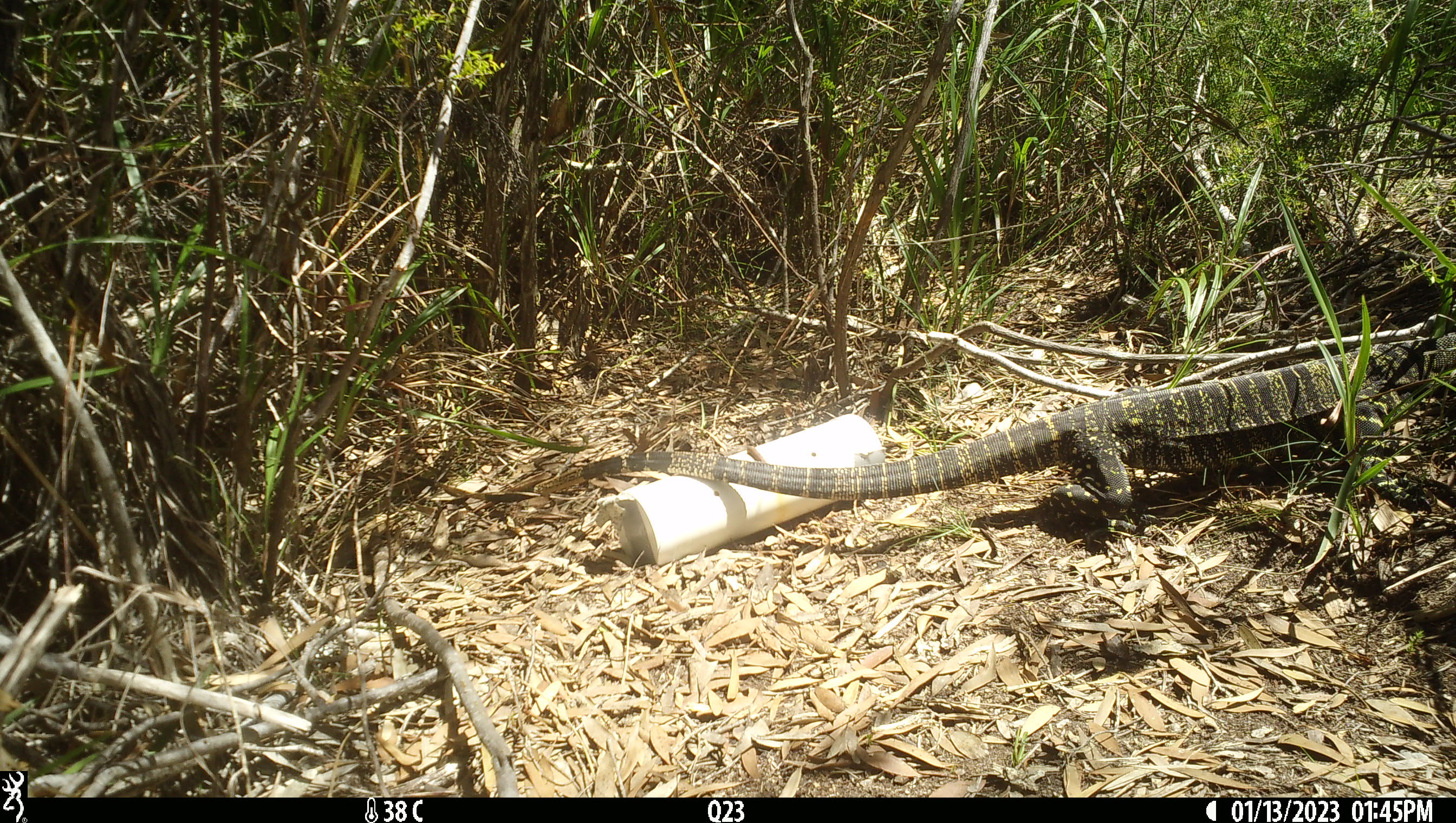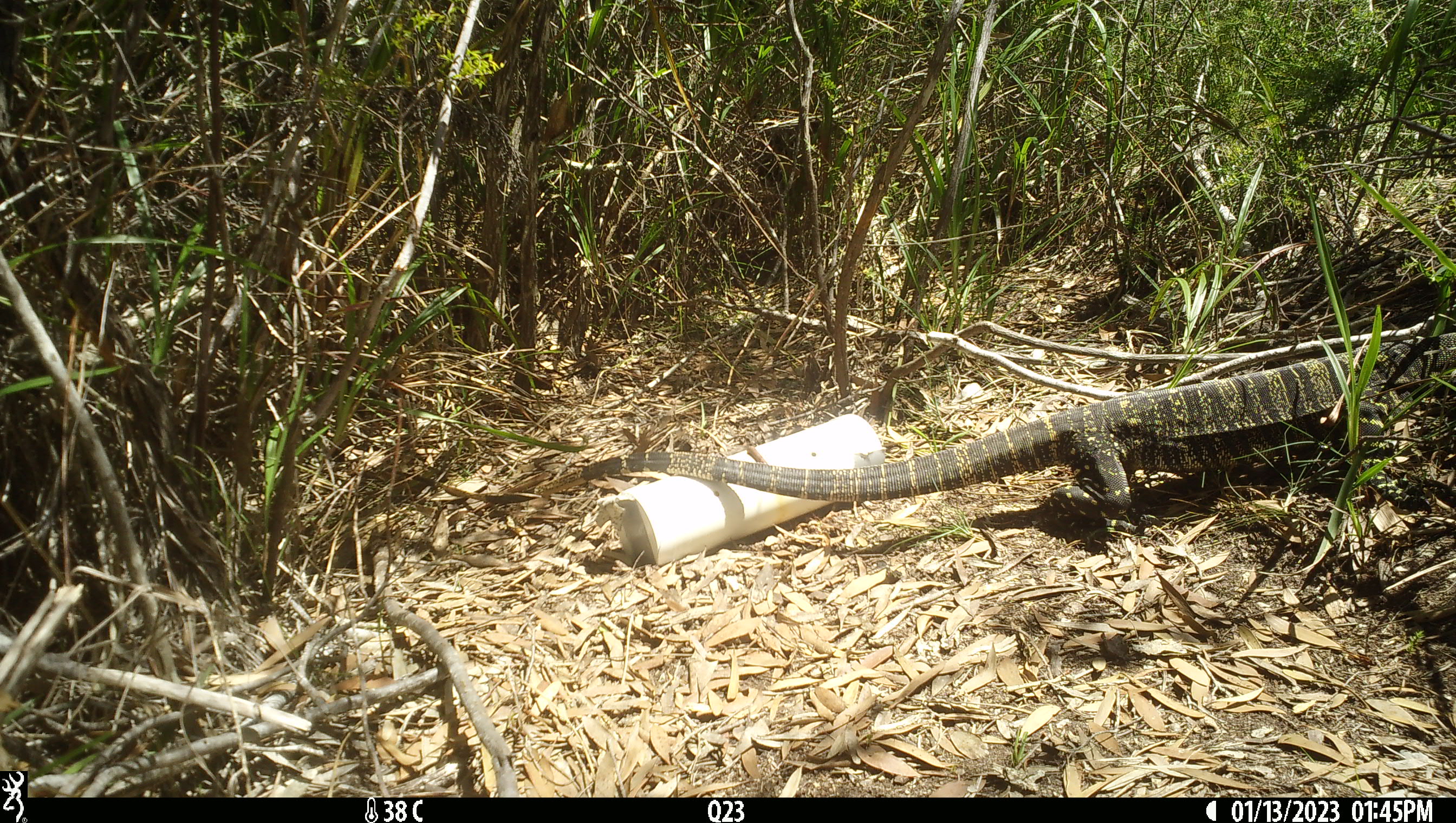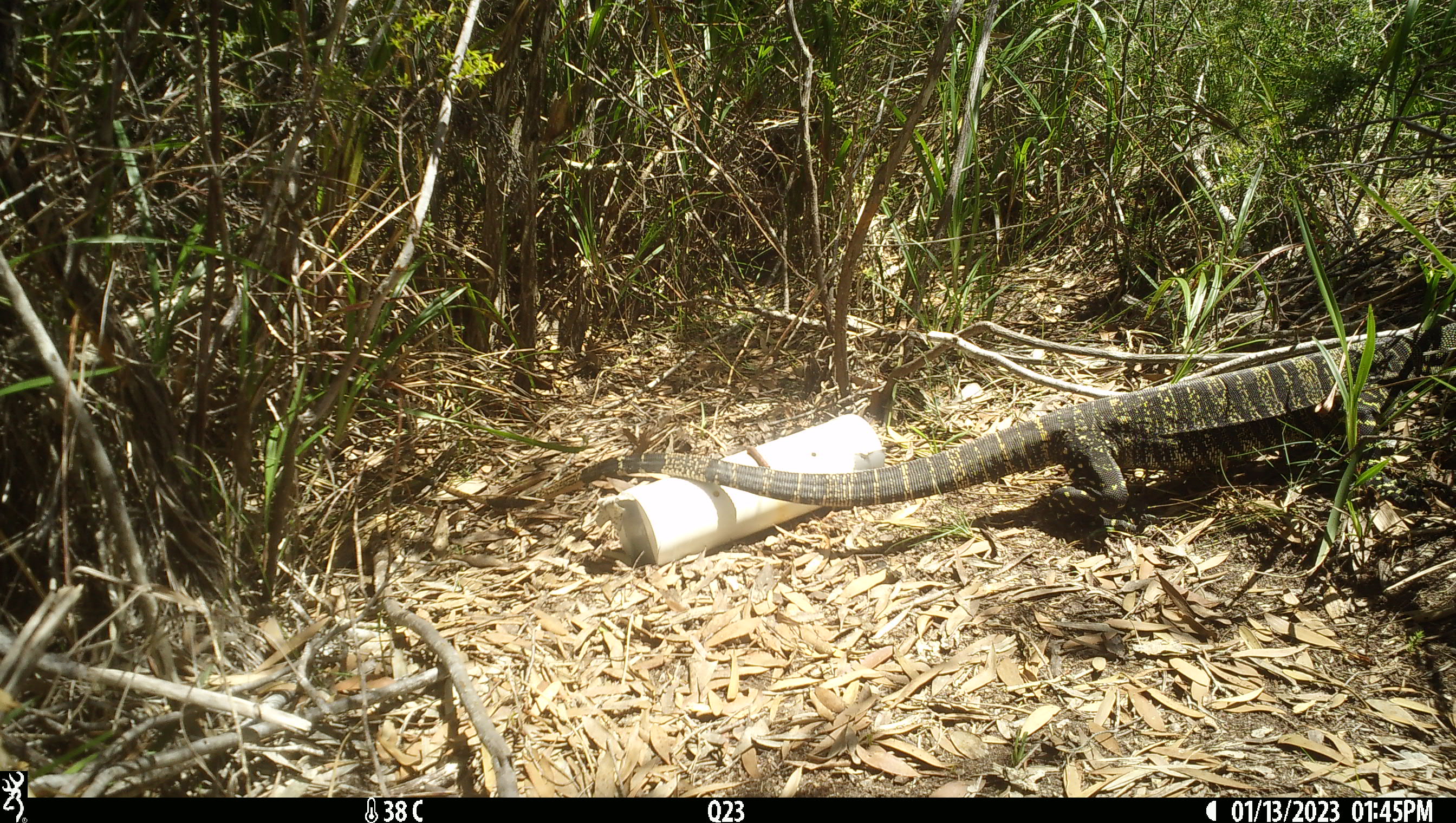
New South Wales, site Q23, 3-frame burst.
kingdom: Animalia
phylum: Chordata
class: Reptilia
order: Squamata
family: Varanidae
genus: Varanus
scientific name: Varanus varius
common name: lace monitor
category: goanna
Goanna (lace monitor) (Varanus varius).